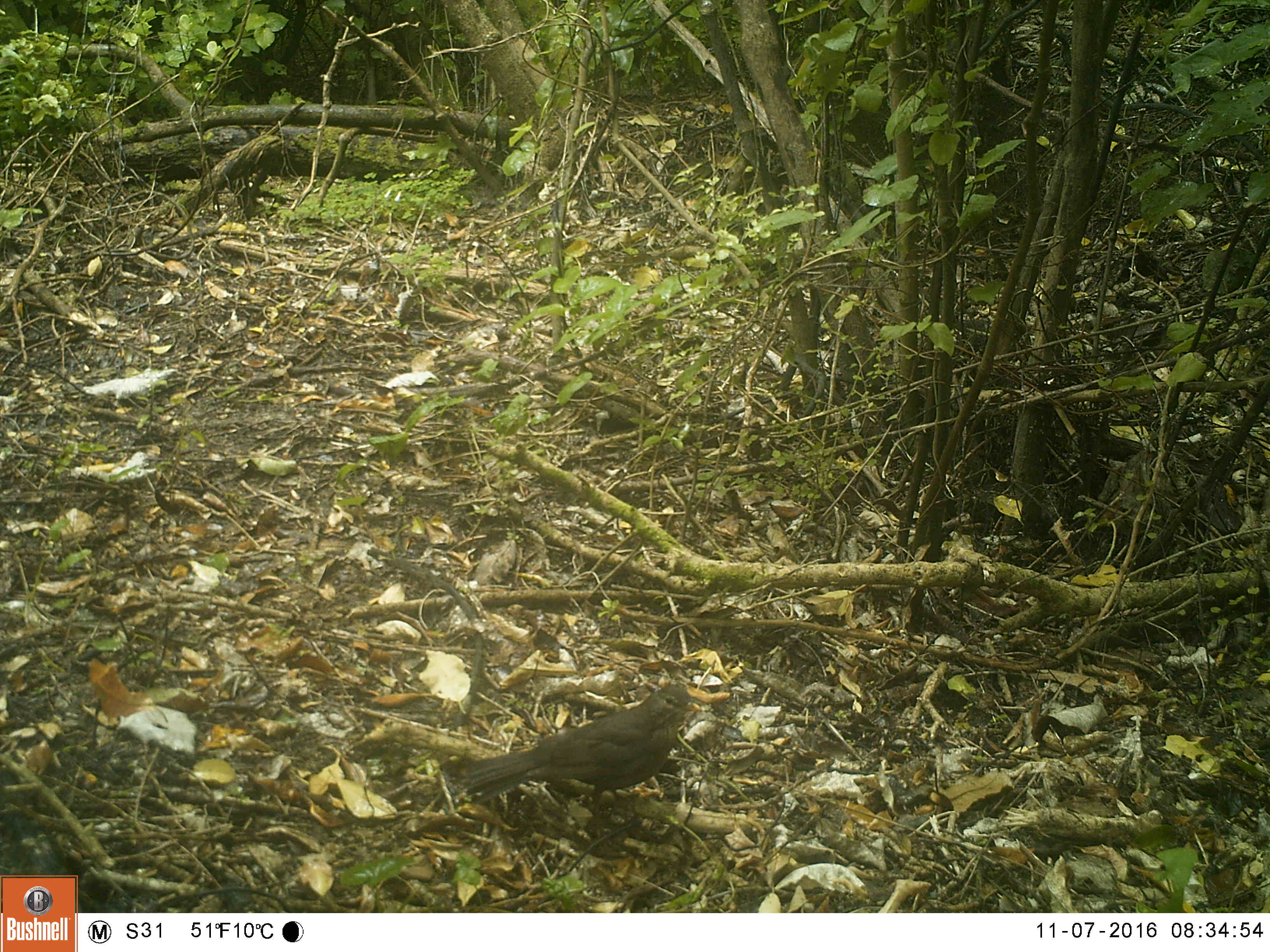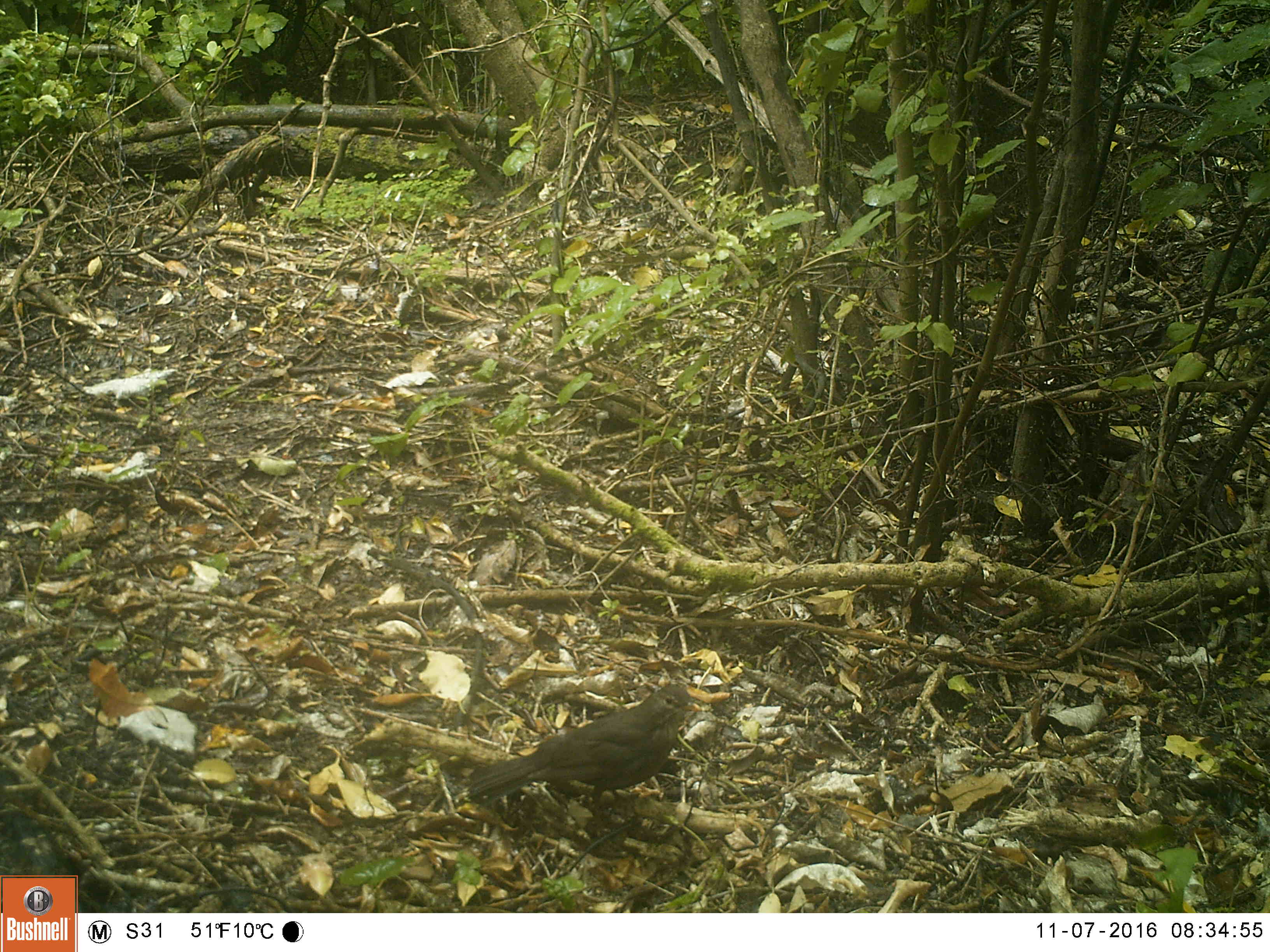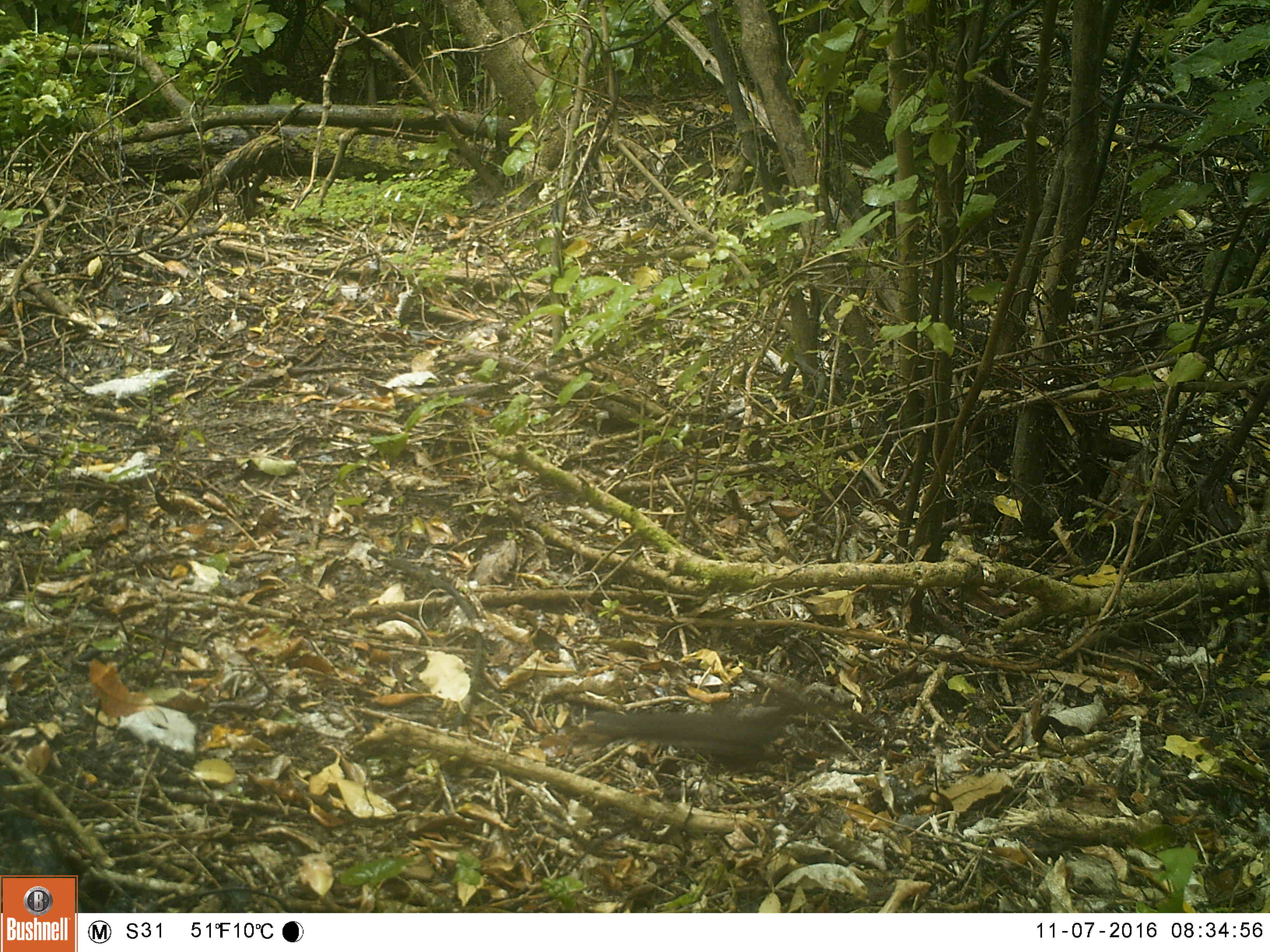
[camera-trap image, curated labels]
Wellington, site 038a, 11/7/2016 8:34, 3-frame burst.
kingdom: Animalia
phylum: Chordata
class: Aves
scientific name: Aves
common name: bird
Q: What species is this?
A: Bird (Aves).